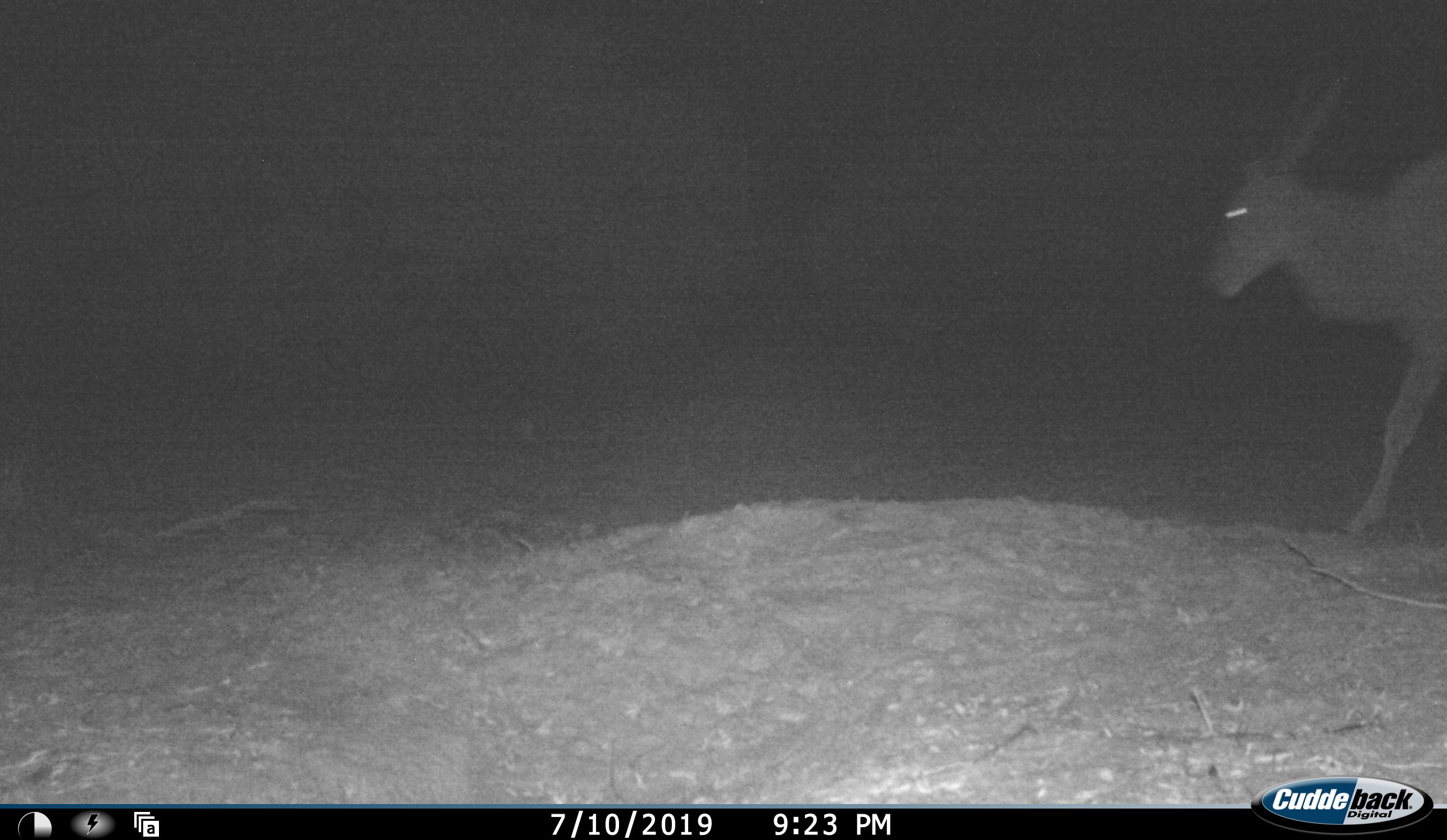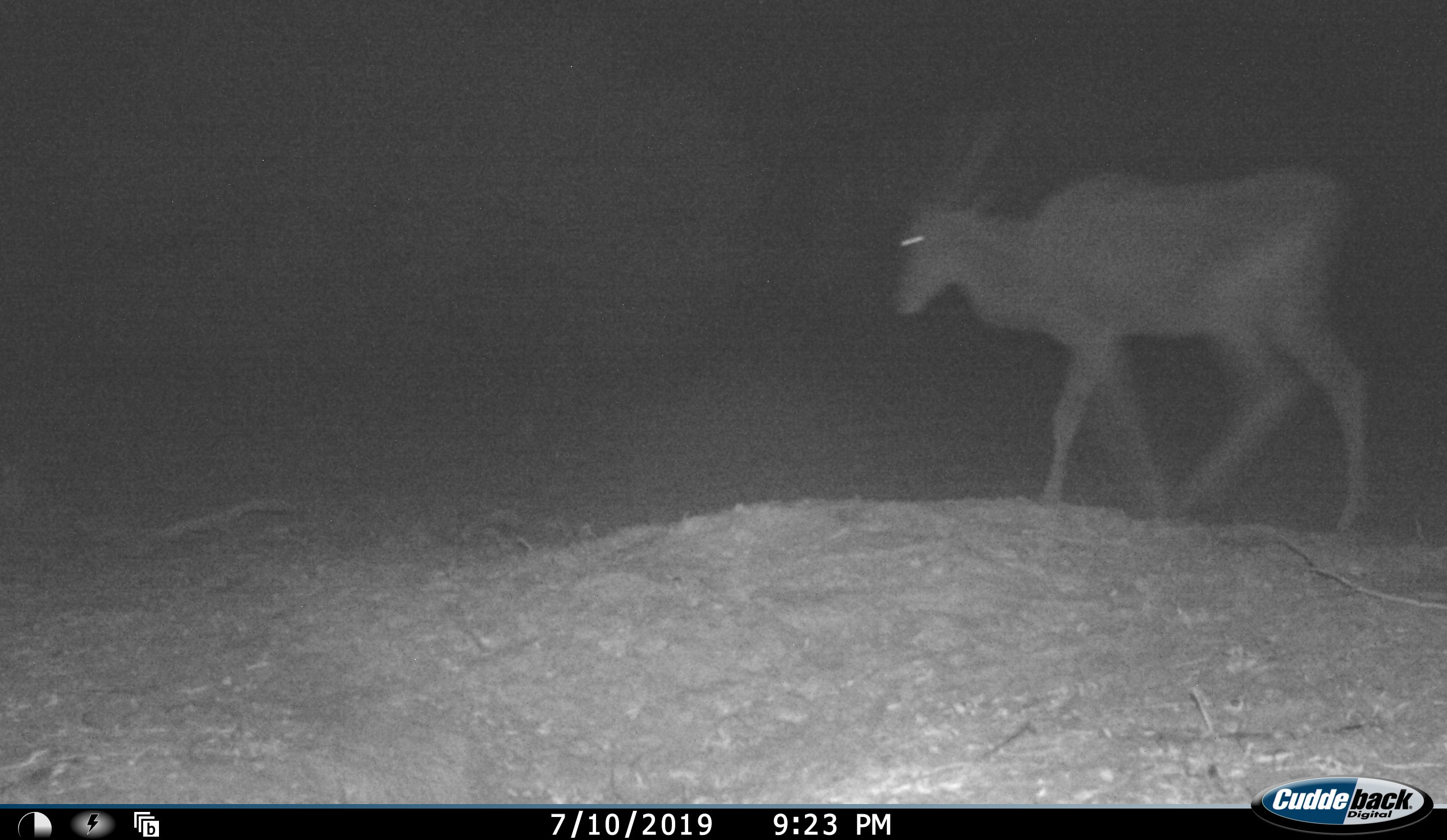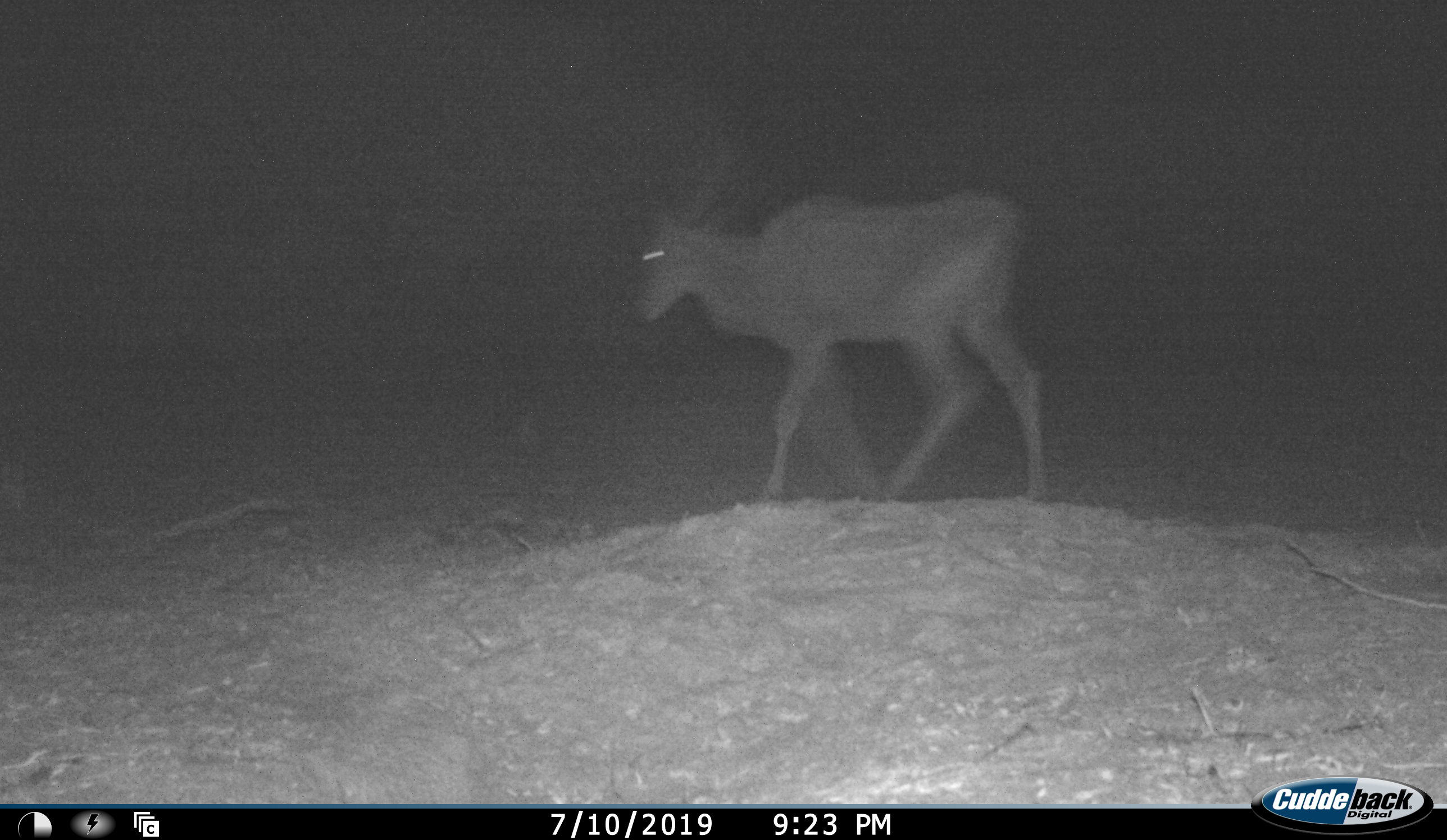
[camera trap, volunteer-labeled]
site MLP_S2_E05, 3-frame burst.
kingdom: Animalia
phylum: Chordata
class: Mammalia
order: Artiodactyla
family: Bovidae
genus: Tragelaphus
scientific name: Tragelaphus oryx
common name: eland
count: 1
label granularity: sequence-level